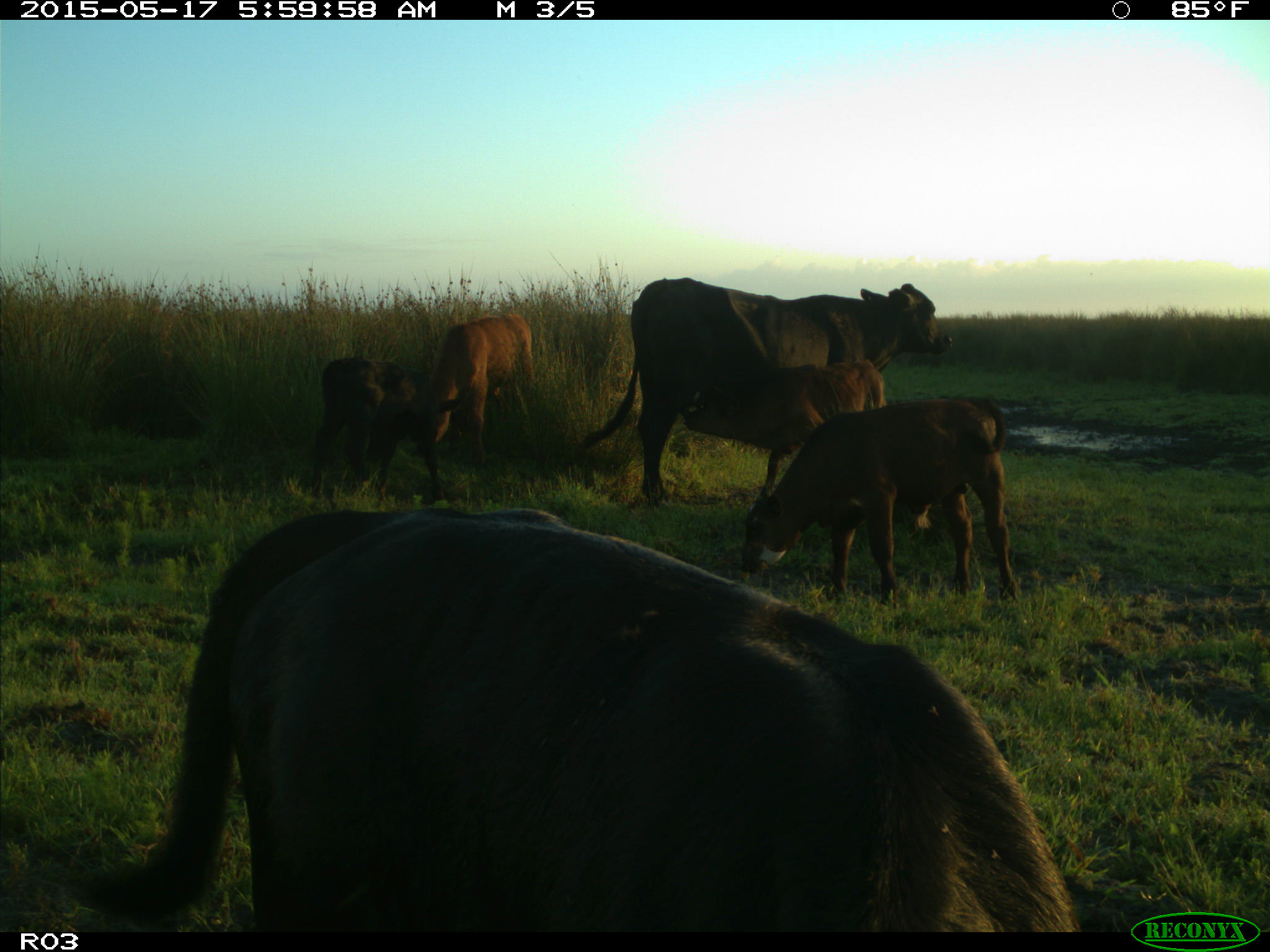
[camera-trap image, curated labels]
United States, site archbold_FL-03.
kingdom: Animalia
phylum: Chordata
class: Mammalia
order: Artiodactyla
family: Bovidae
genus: Bos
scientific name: Bos taurus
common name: domestic cow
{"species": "Bos taurus (domestic cow)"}